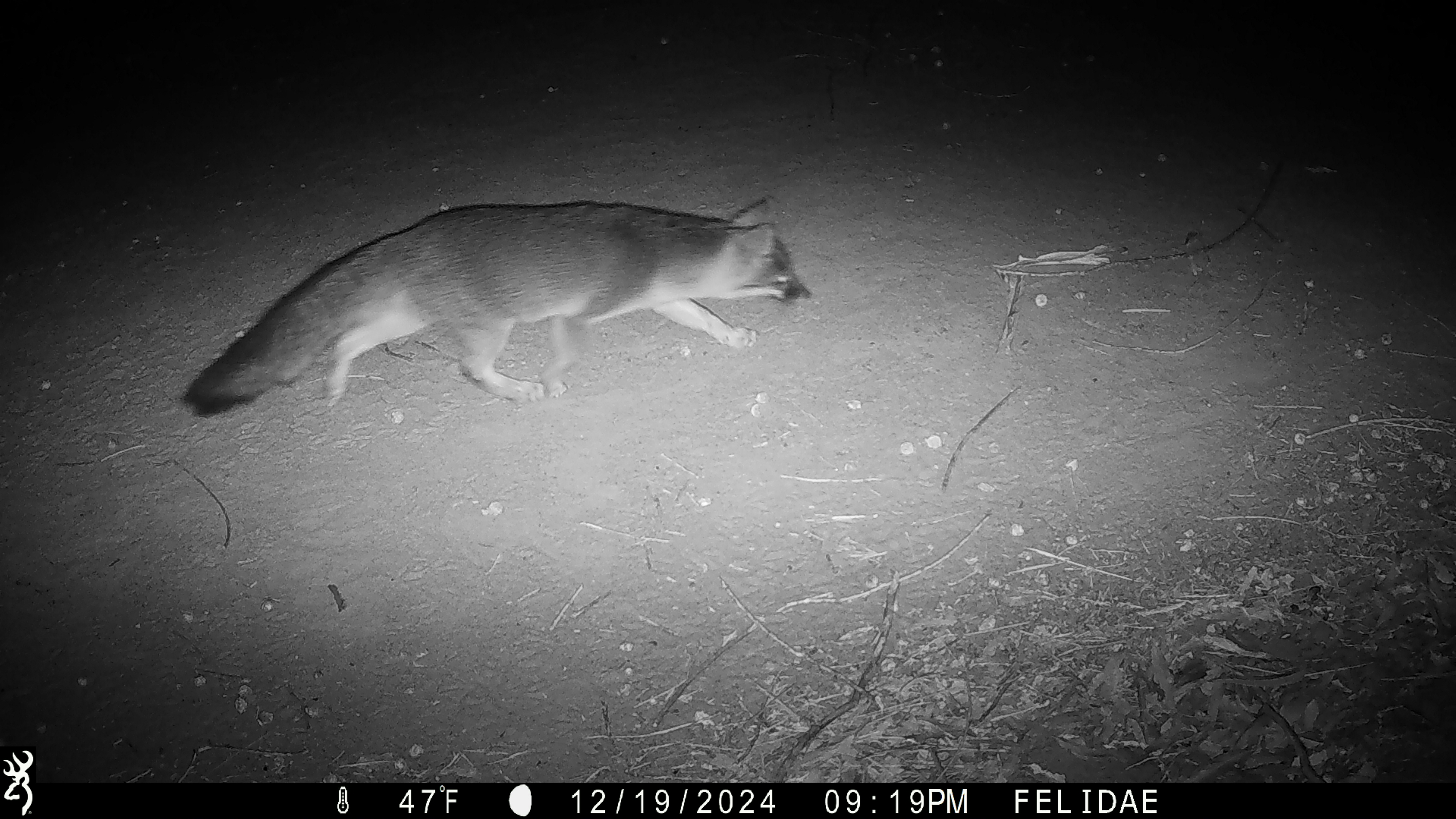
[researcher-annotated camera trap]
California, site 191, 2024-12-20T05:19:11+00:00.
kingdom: Animalia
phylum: Chordata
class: Mammalia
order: Carnivora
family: Canidae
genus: Urocyon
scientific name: Urocyon cinereoargenteus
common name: gray fox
Gray fox (Urocyon cinereoargenteus).